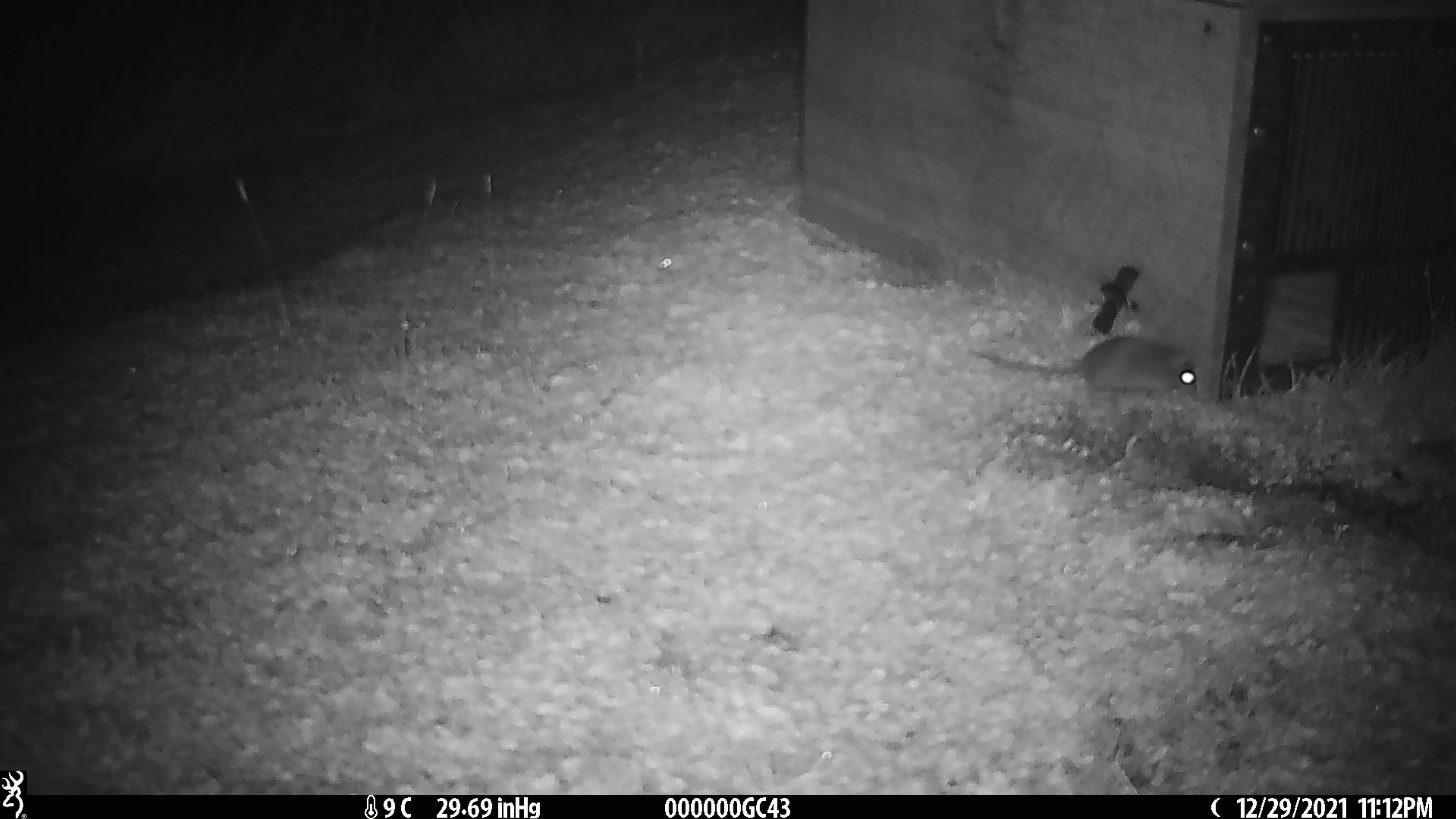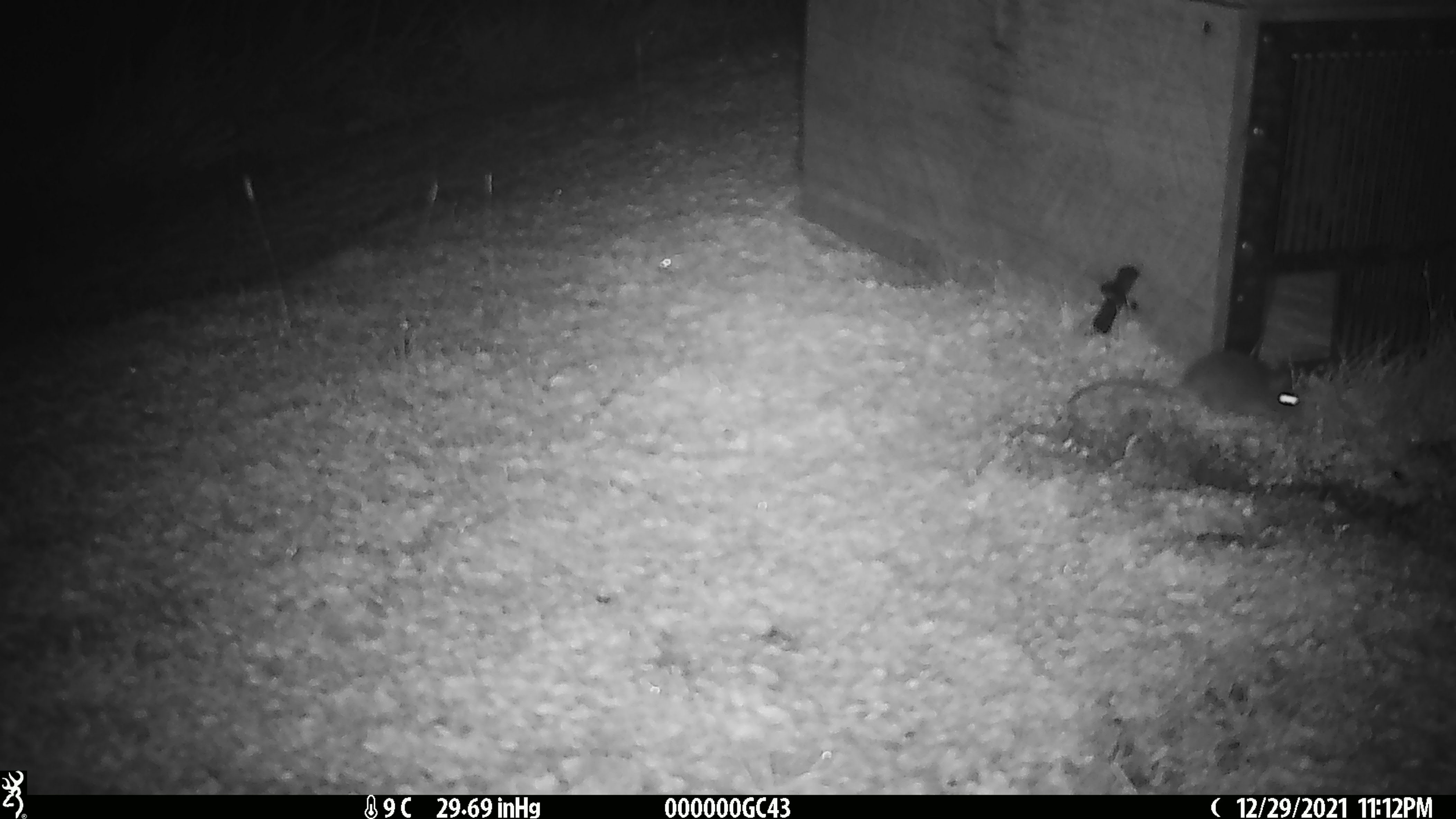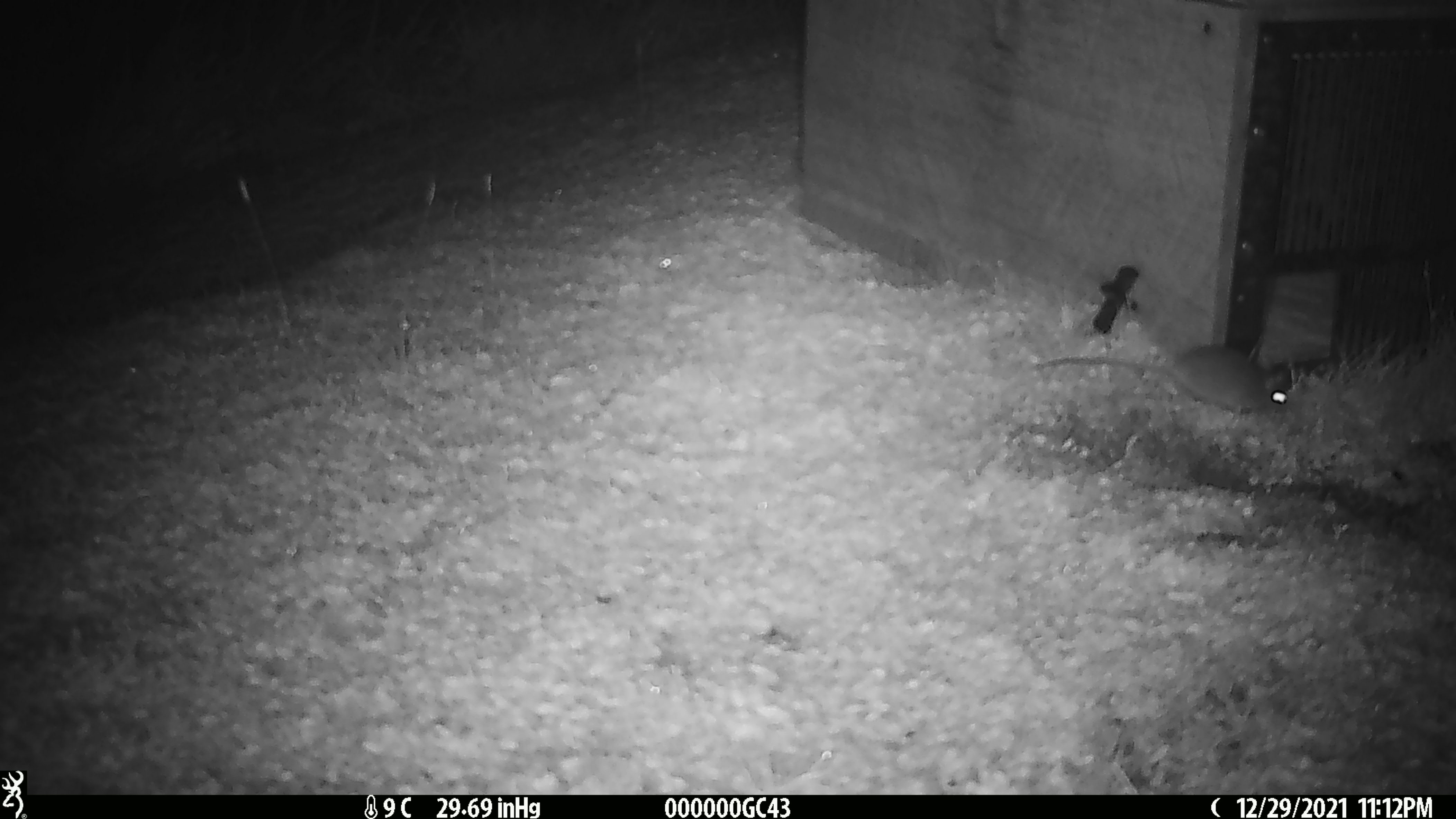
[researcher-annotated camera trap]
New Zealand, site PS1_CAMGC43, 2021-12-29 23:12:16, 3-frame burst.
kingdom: Animalia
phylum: Chordata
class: Mammalia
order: Rodentia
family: Muridae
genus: Mus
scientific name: Mus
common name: mouse